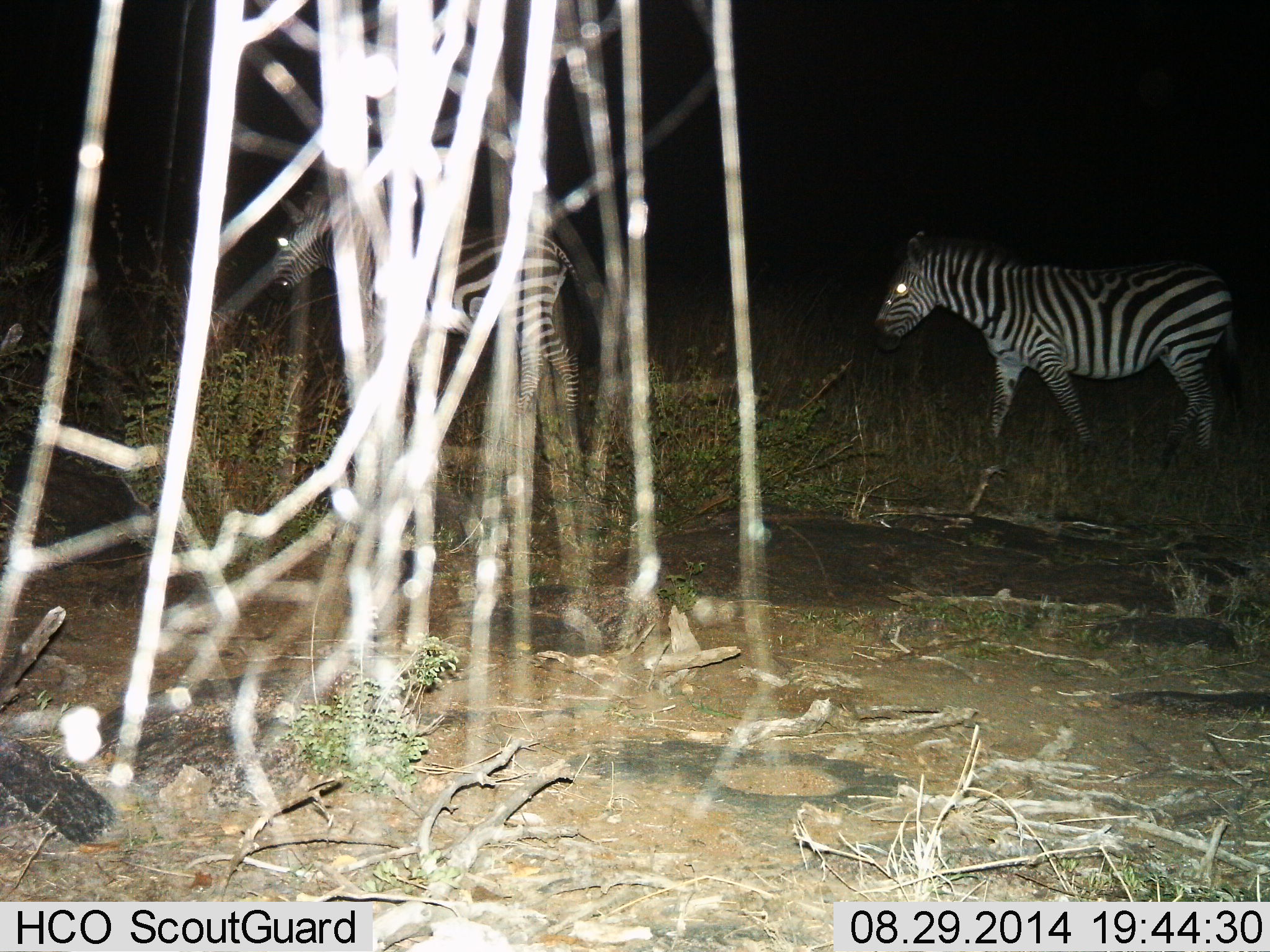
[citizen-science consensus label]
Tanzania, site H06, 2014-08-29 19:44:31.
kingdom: Animalia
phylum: Chordata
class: Mammalia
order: Perissodactyla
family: Equidae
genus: Equus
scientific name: Equus quagga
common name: plains zebra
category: zebra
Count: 2.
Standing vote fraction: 10%.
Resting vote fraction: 0%.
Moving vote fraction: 90%.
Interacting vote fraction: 0%.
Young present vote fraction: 0%.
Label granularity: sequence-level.